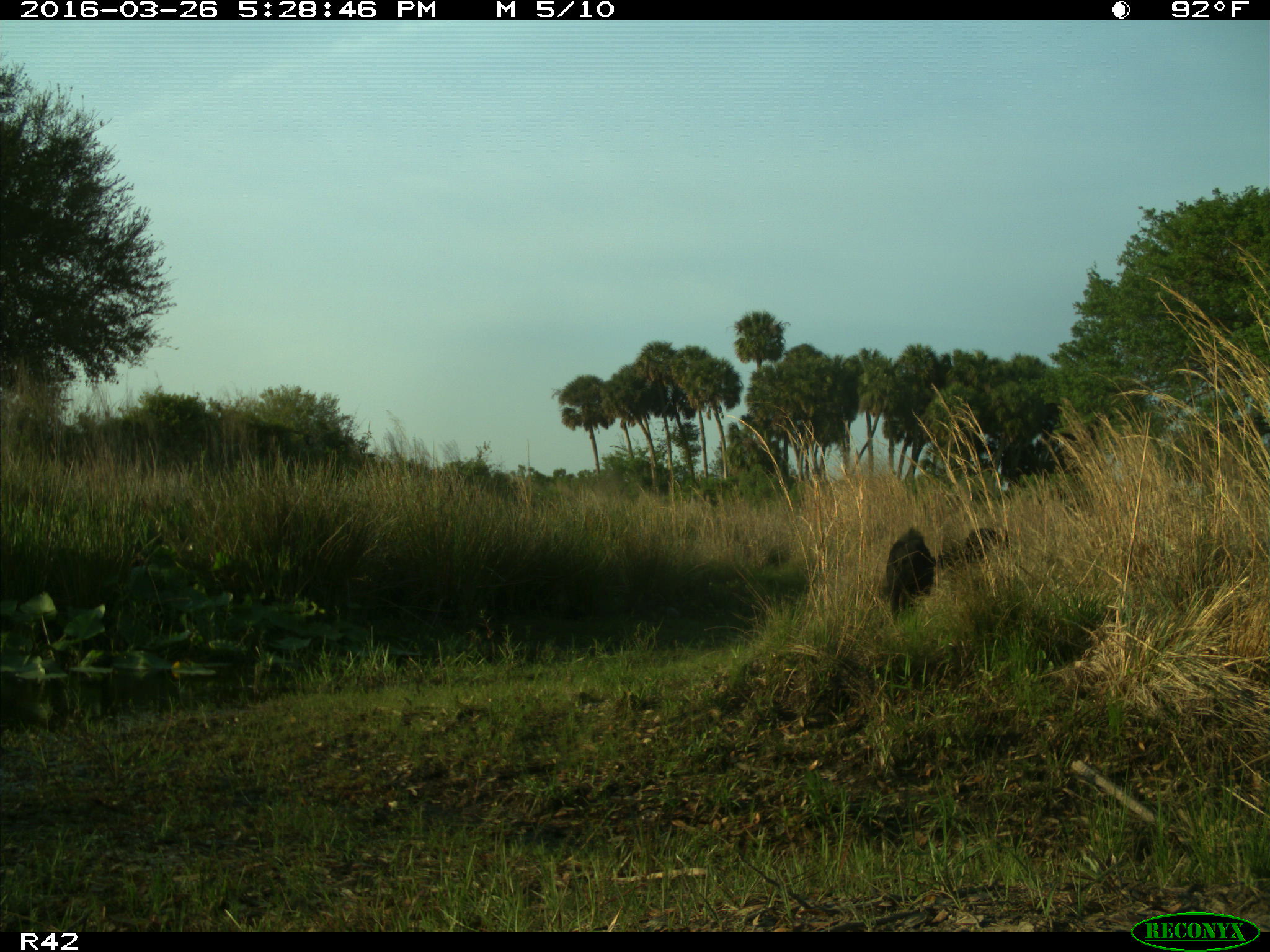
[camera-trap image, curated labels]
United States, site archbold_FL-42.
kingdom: Animalia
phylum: Chordata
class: Mammalia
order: Artiodactyla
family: Suidae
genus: Sus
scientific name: Sus scrofa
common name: wild boar